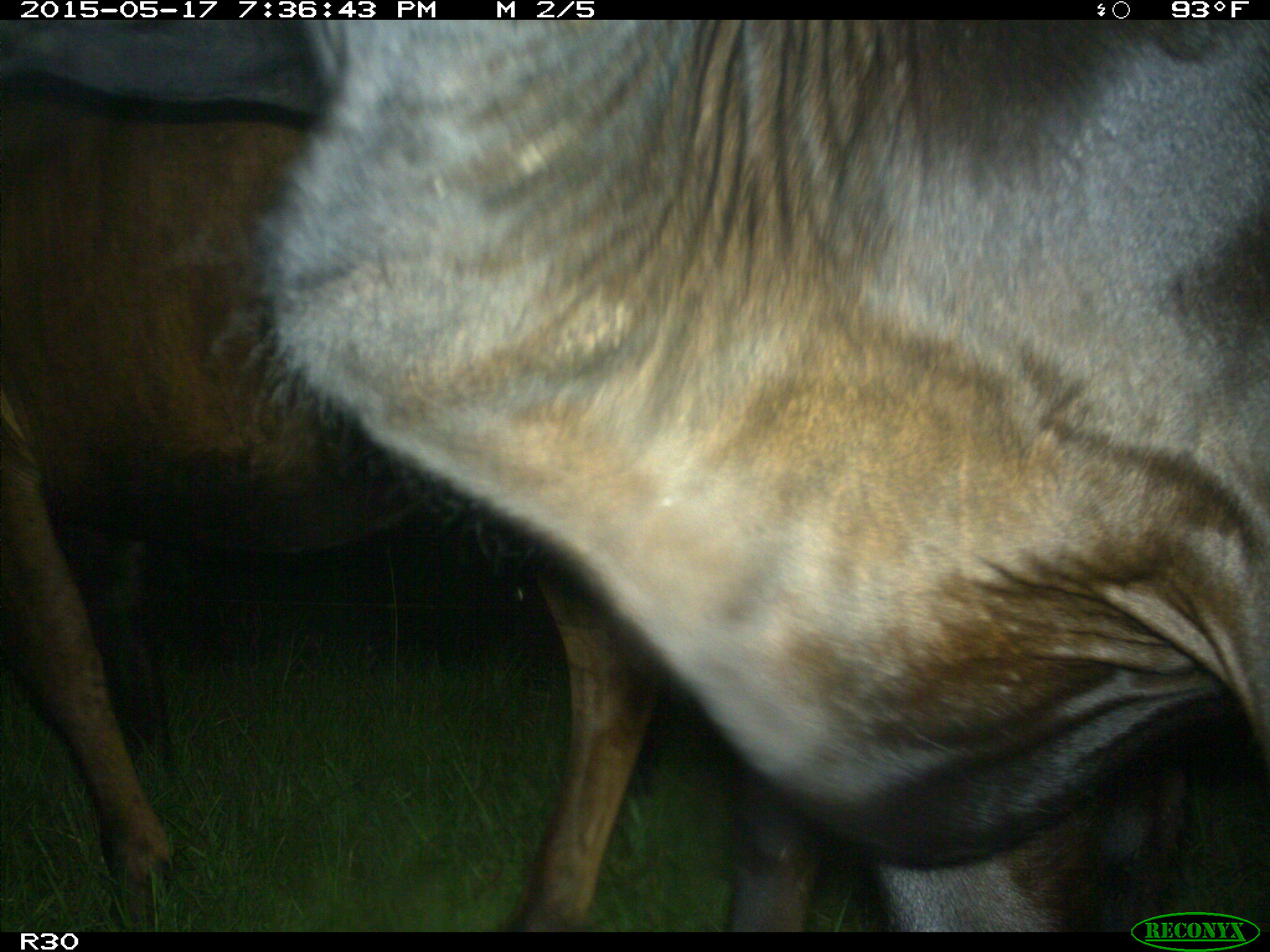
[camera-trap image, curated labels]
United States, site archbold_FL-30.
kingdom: Animalia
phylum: Chordata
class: Mammalia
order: Artiodactyla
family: Bovidae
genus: Bos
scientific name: Bos taurus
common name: domestic cow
Bos taurus (domestic cow).